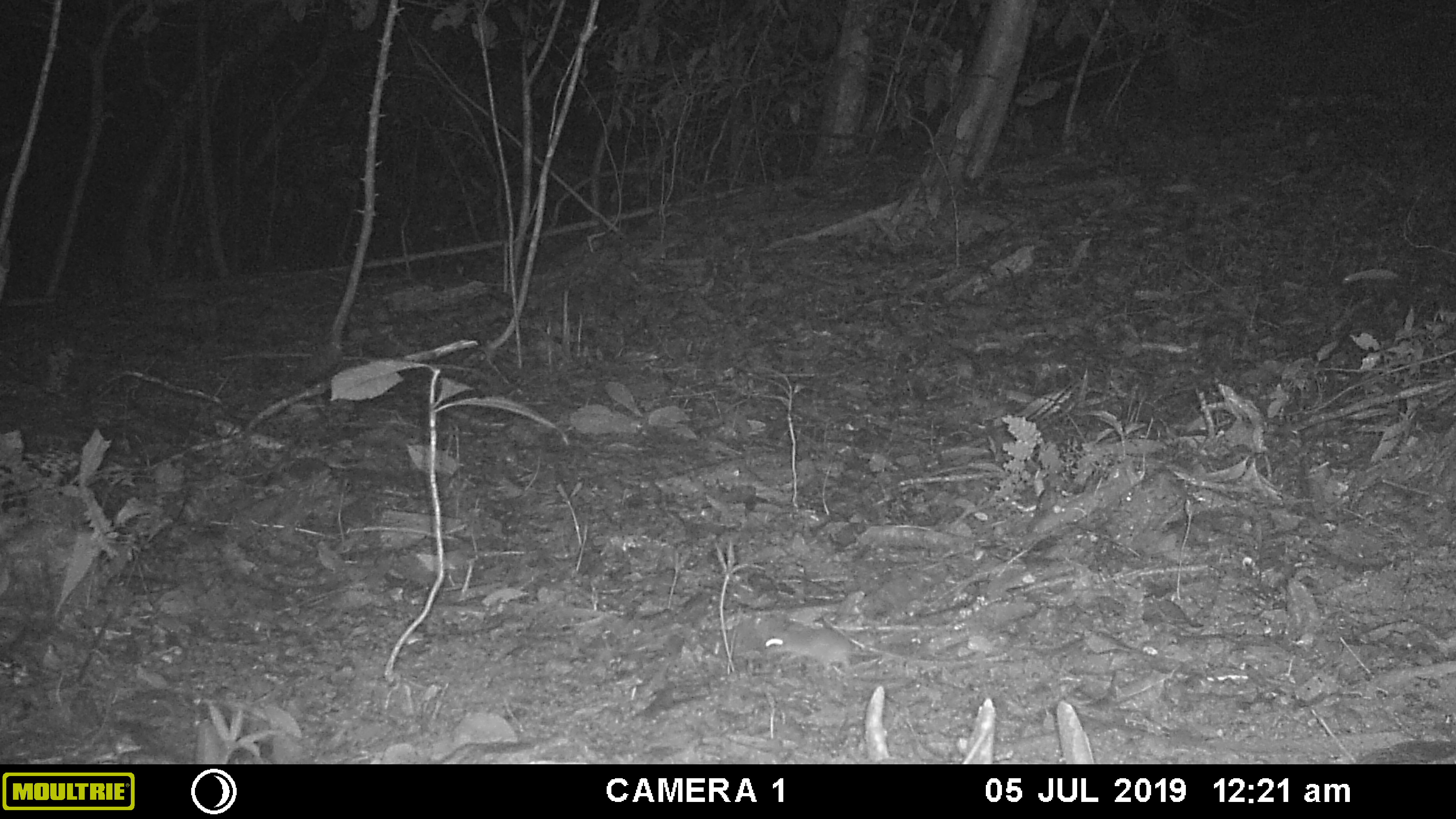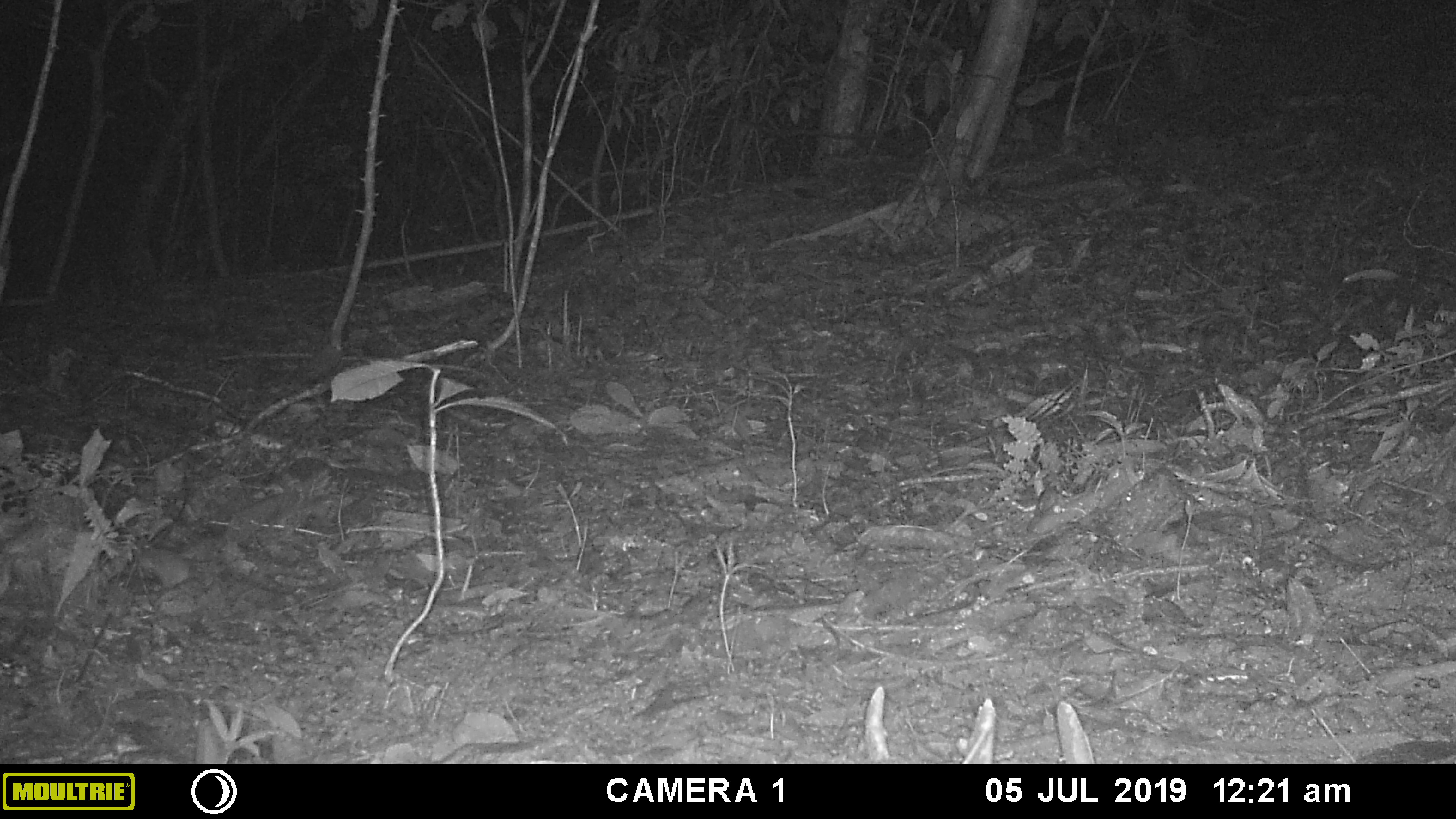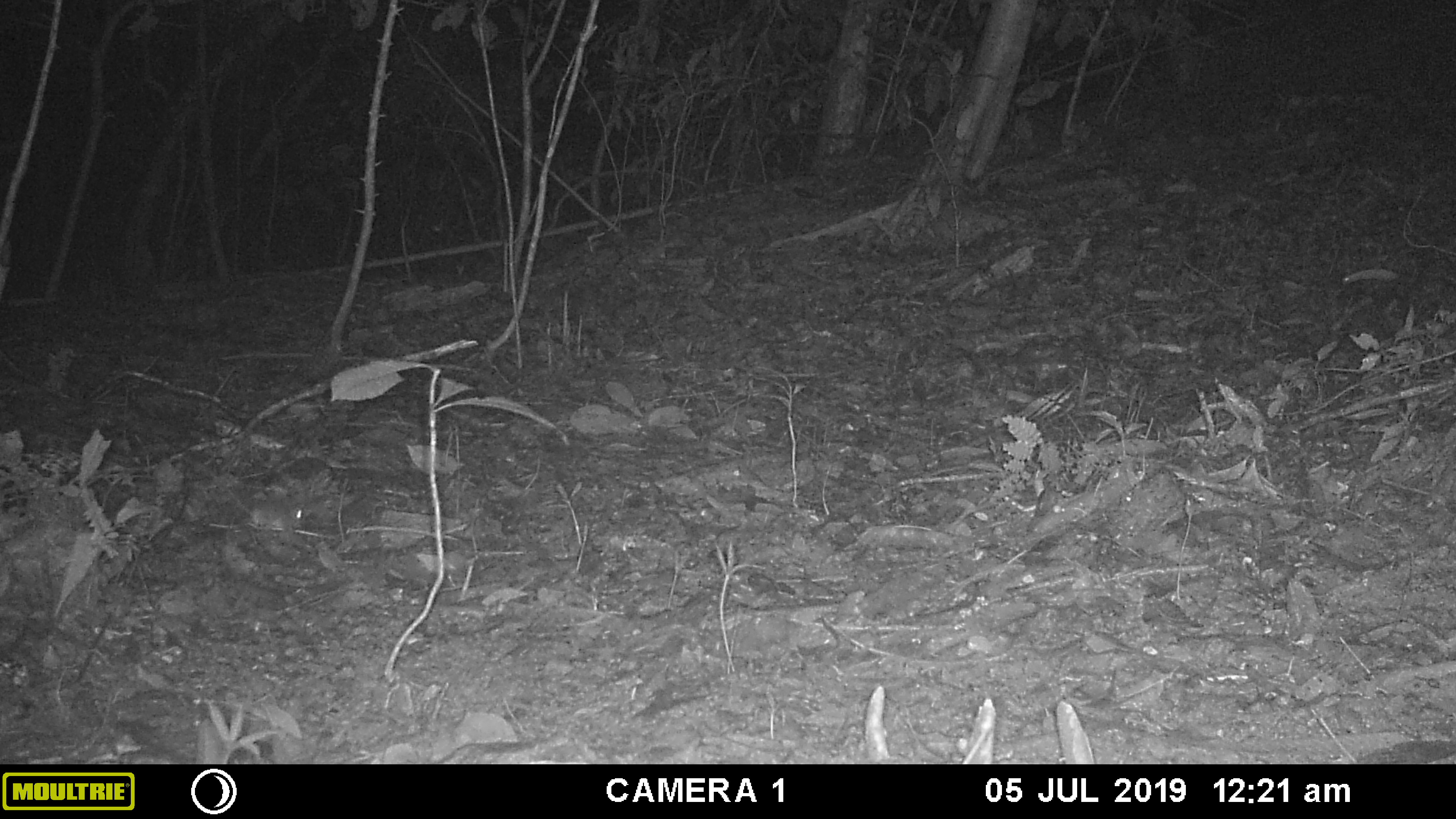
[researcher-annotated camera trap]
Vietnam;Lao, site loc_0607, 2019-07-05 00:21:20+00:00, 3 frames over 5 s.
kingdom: Animalia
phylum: Chordata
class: Mammalia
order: Rodentia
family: Muridae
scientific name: Muridae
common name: old-world mice and rats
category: unidentified murid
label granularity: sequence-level